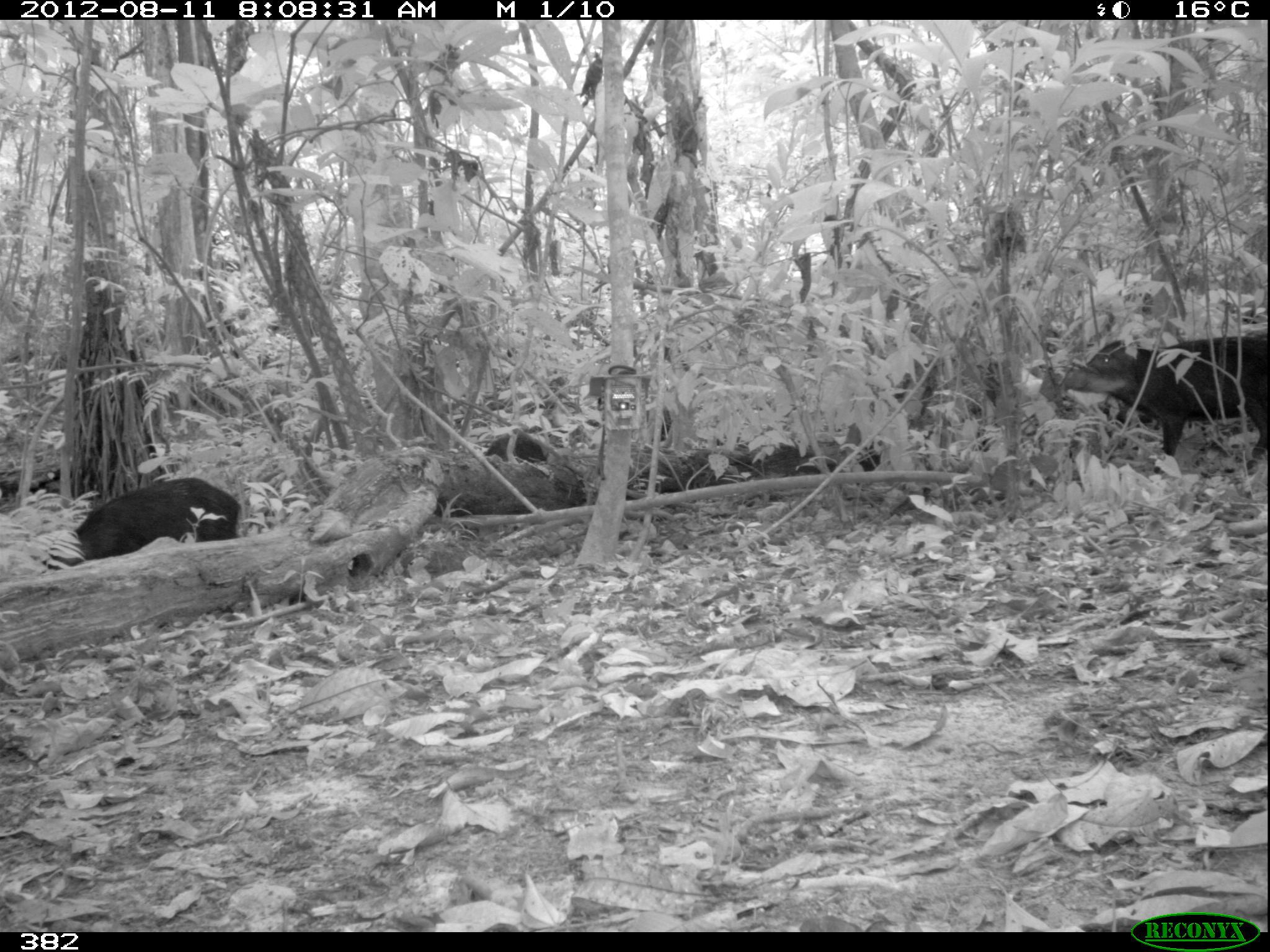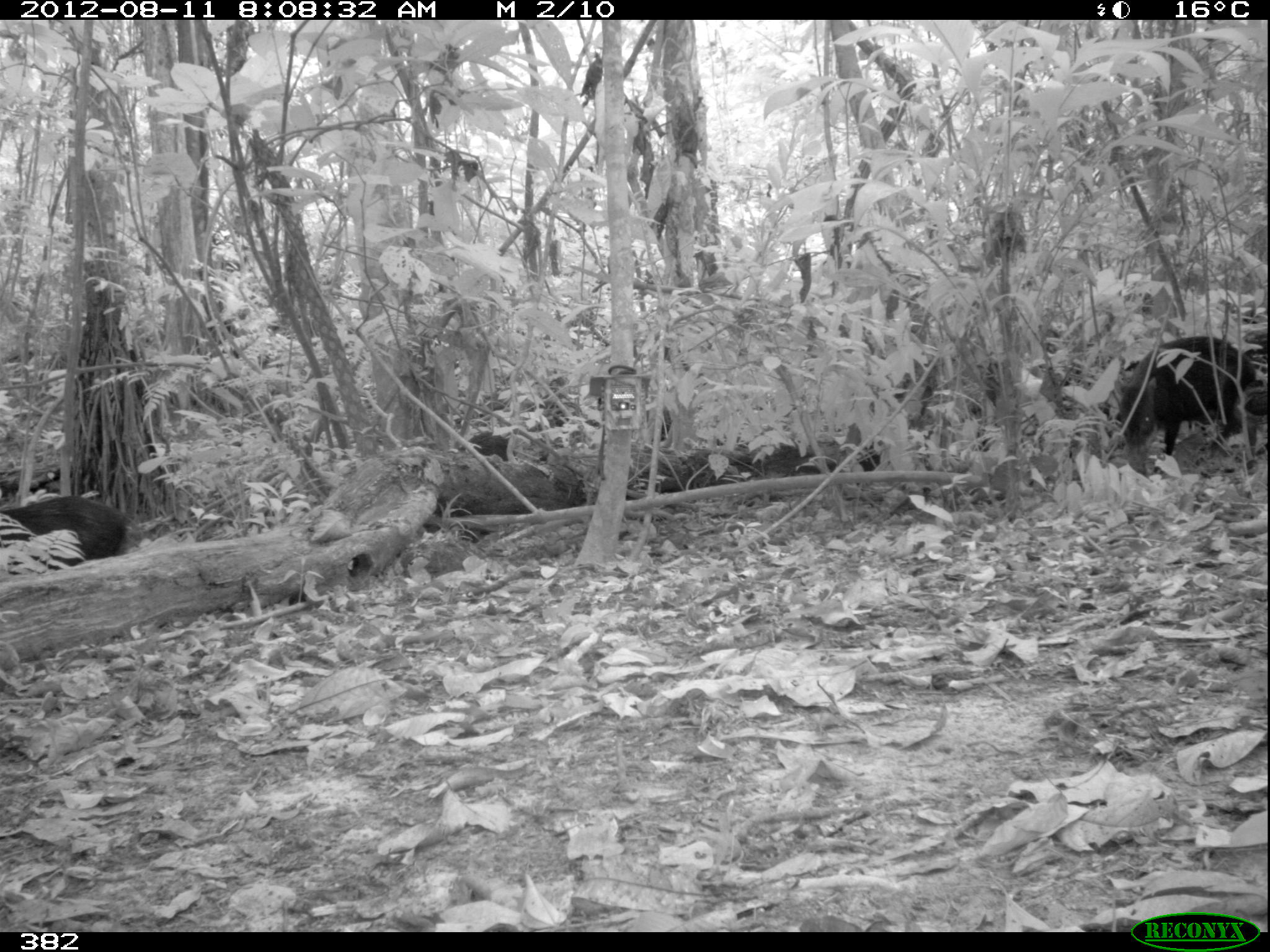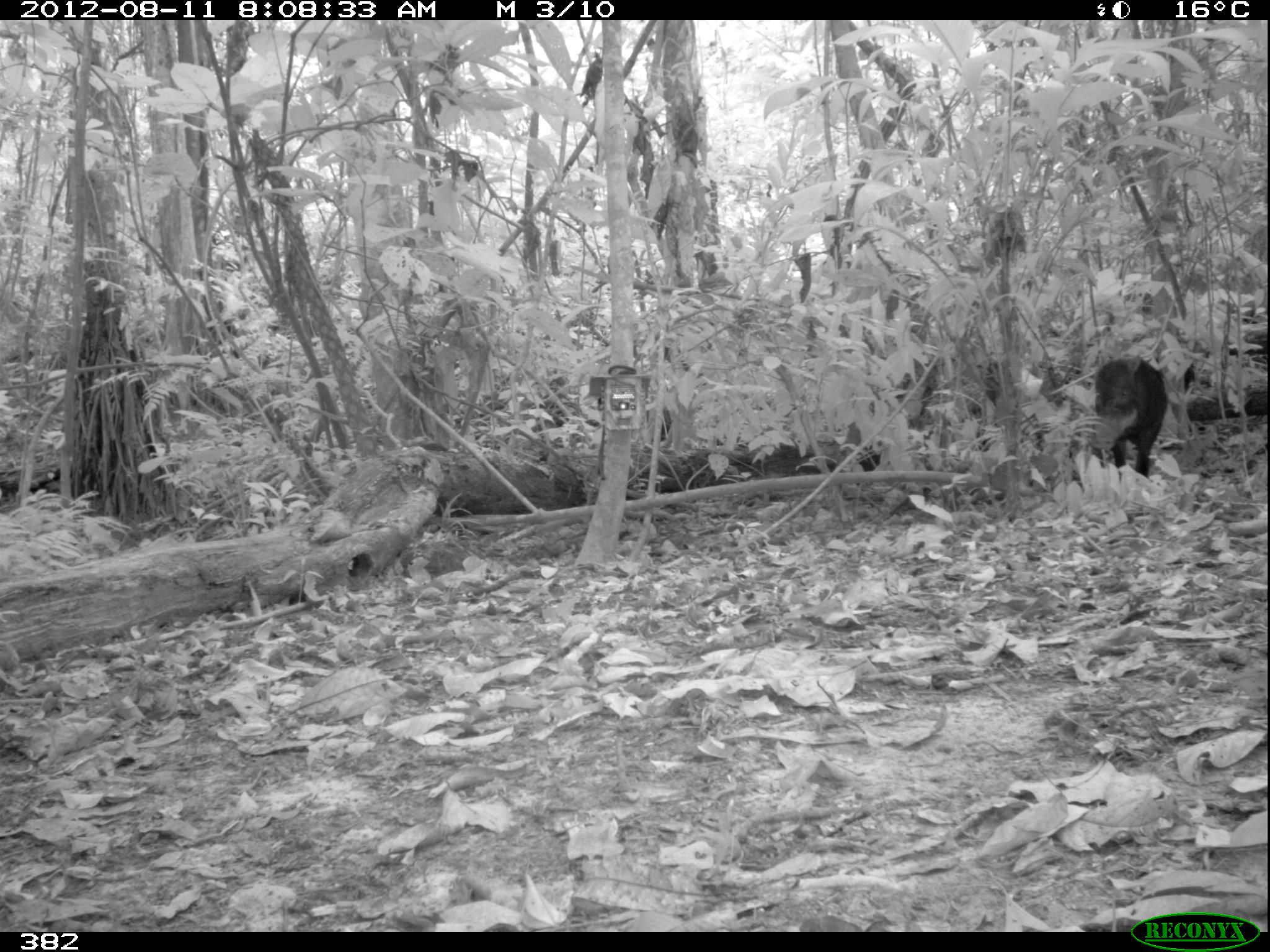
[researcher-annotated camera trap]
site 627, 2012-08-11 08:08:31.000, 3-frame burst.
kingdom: Animalia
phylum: Chordata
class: Mammalia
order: Artiodactyla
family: Tayassuidae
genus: Tayassu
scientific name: Tayassu pecari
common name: white-lipped peccary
Tayassu pecari (white-lipped peccary).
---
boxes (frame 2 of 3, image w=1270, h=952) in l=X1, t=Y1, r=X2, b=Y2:
tayassu pecari: l=1115, t=333, r=1260, b=455; l=0, t=492, r=130, b=570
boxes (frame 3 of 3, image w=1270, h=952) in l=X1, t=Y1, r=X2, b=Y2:
tayassu pecari: l=1087, t=347, r=1168, b=477